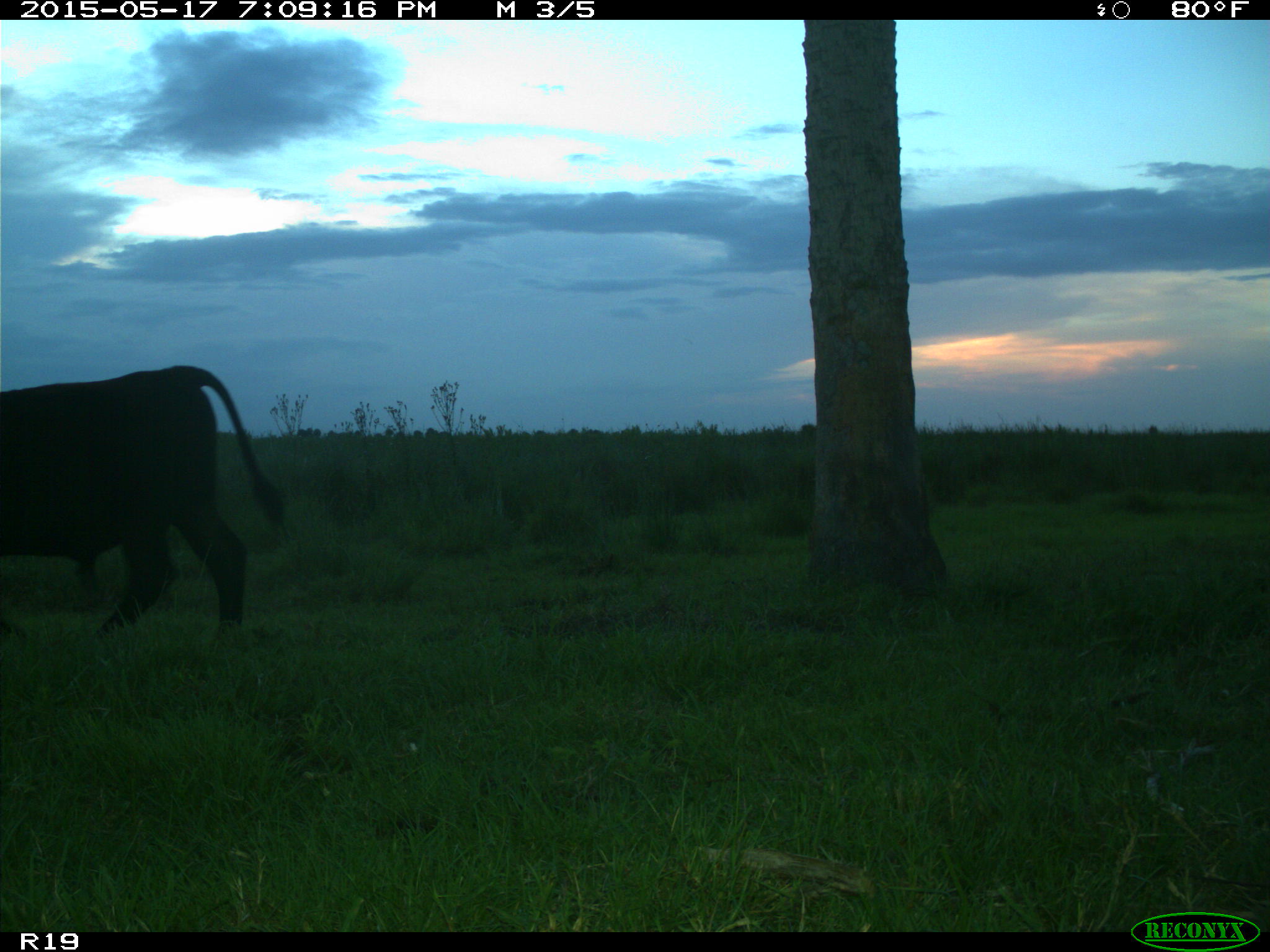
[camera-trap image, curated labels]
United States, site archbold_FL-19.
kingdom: Animalia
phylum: Chordata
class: Mammalia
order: Artiodactyla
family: Bovidae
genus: Bos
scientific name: Bos taurus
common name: domestic cow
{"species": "Bos taurus (domestic cow)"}